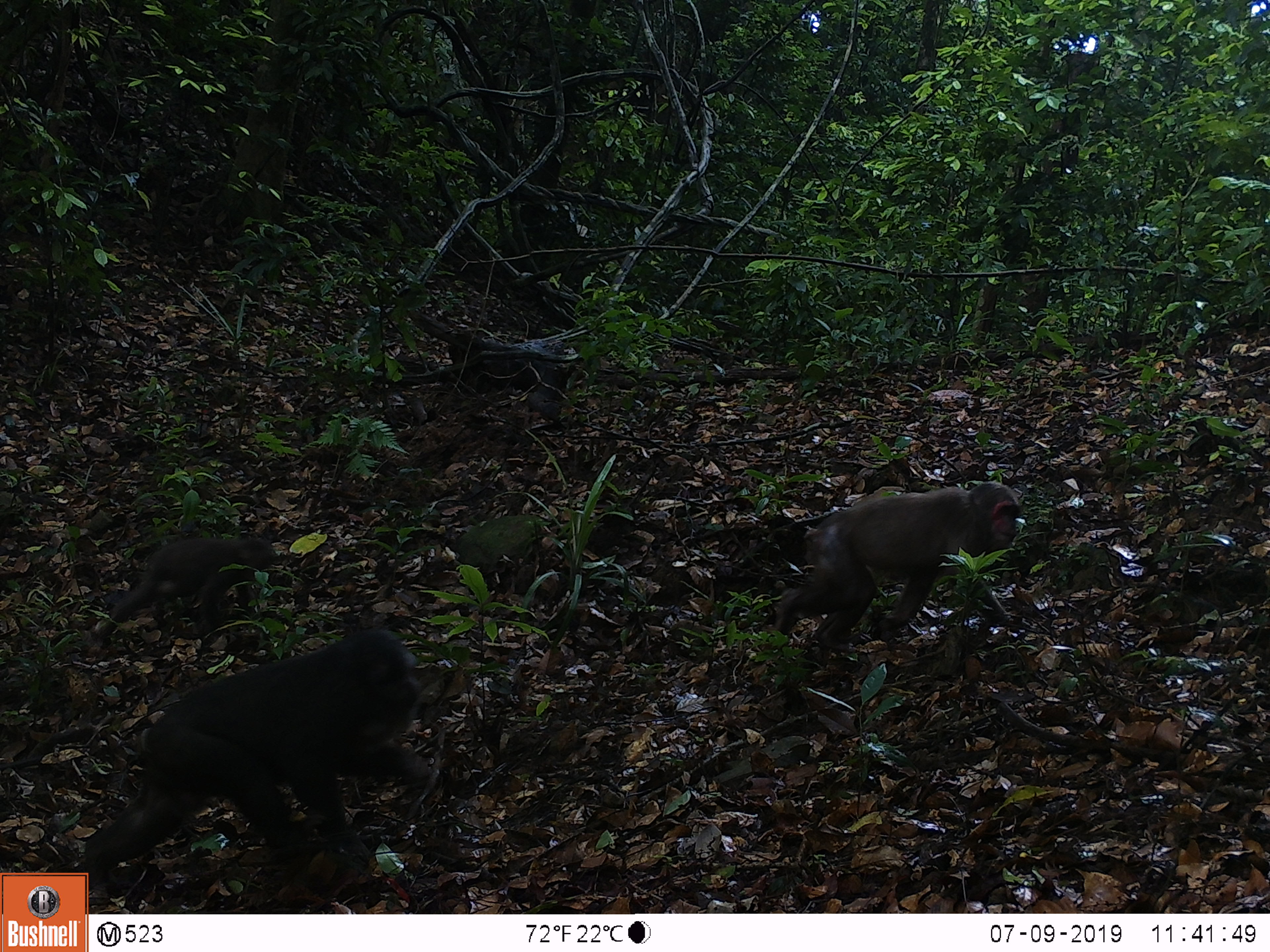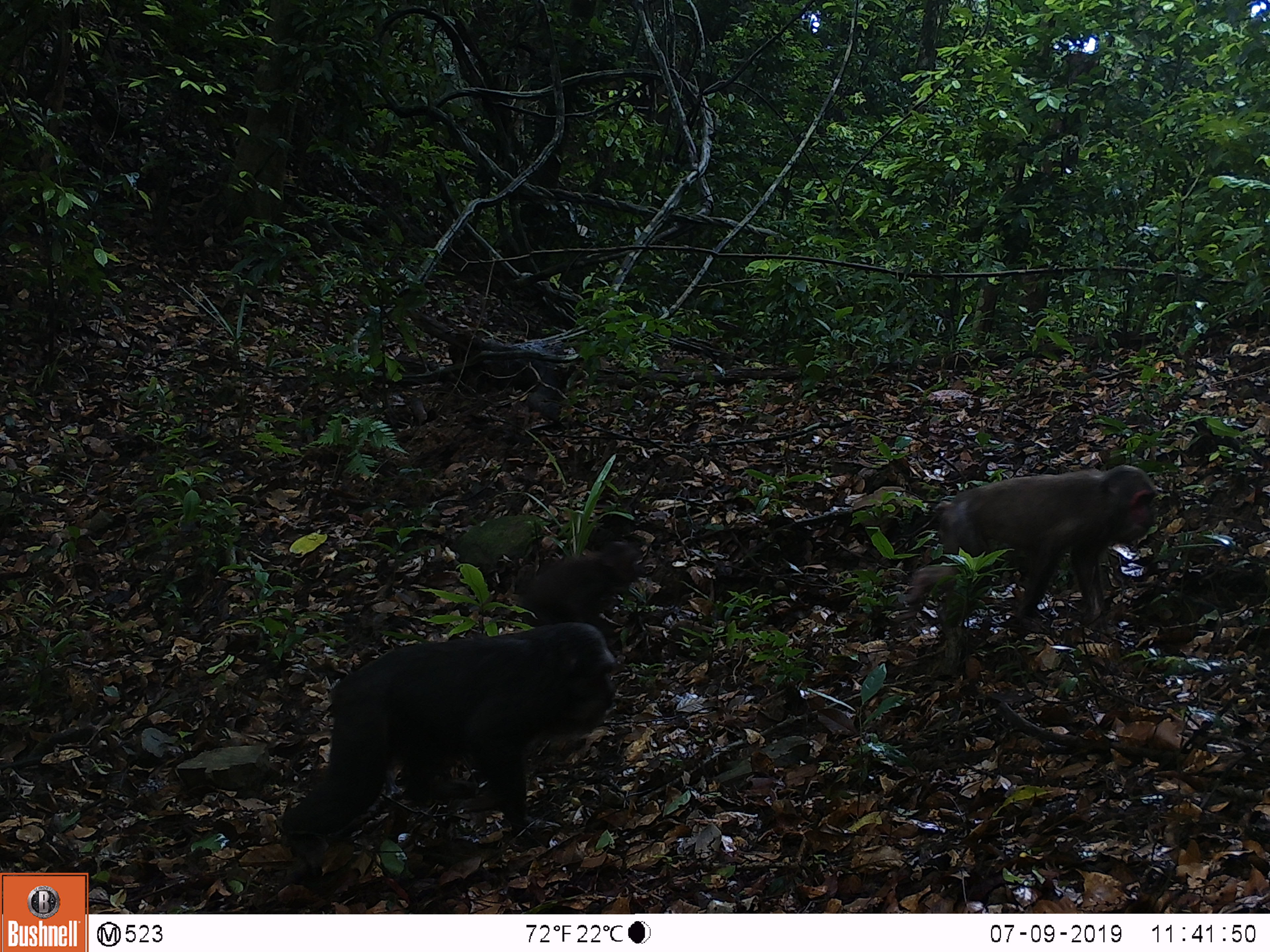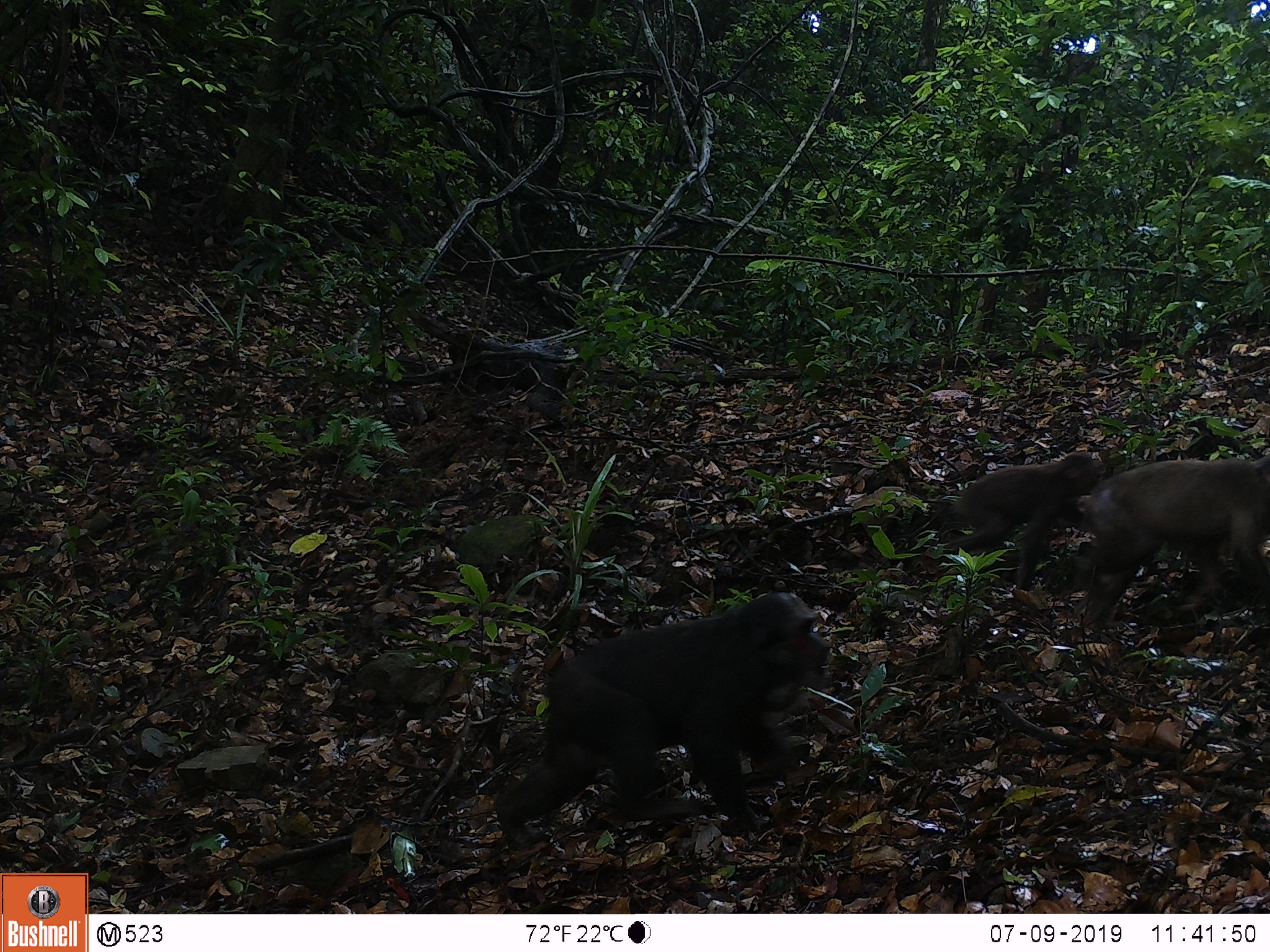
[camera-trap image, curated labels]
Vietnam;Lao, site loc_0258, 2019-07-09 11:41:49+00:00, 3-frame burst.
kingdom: Animalia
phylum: Chordata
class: Mammalia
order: Primates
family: Cercopithecidae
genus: Macaca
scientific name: Macaca arctoides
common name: stump-tailed macaque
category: stump tailed macaque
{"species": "stump tailed macaque (stump-tailed macaque) (Macaca arctoides)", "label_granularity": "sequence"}